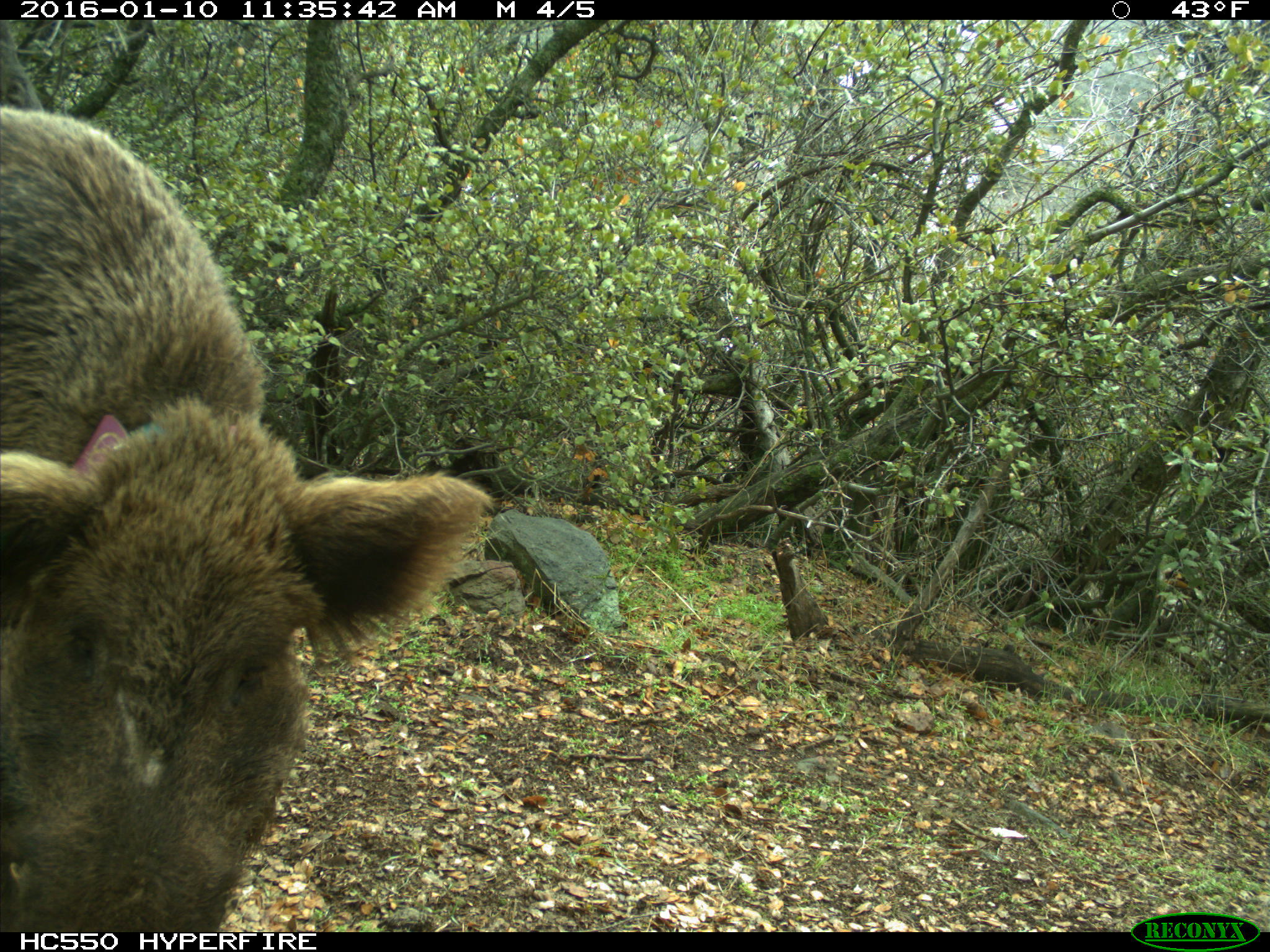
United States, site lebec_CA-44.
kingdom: Animalia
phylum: Chordata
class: Mammalia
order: Artiodactyla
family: Suidae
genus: Sus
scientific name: Sus scrofa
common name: wild boar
Sus scrofa (wild boar).